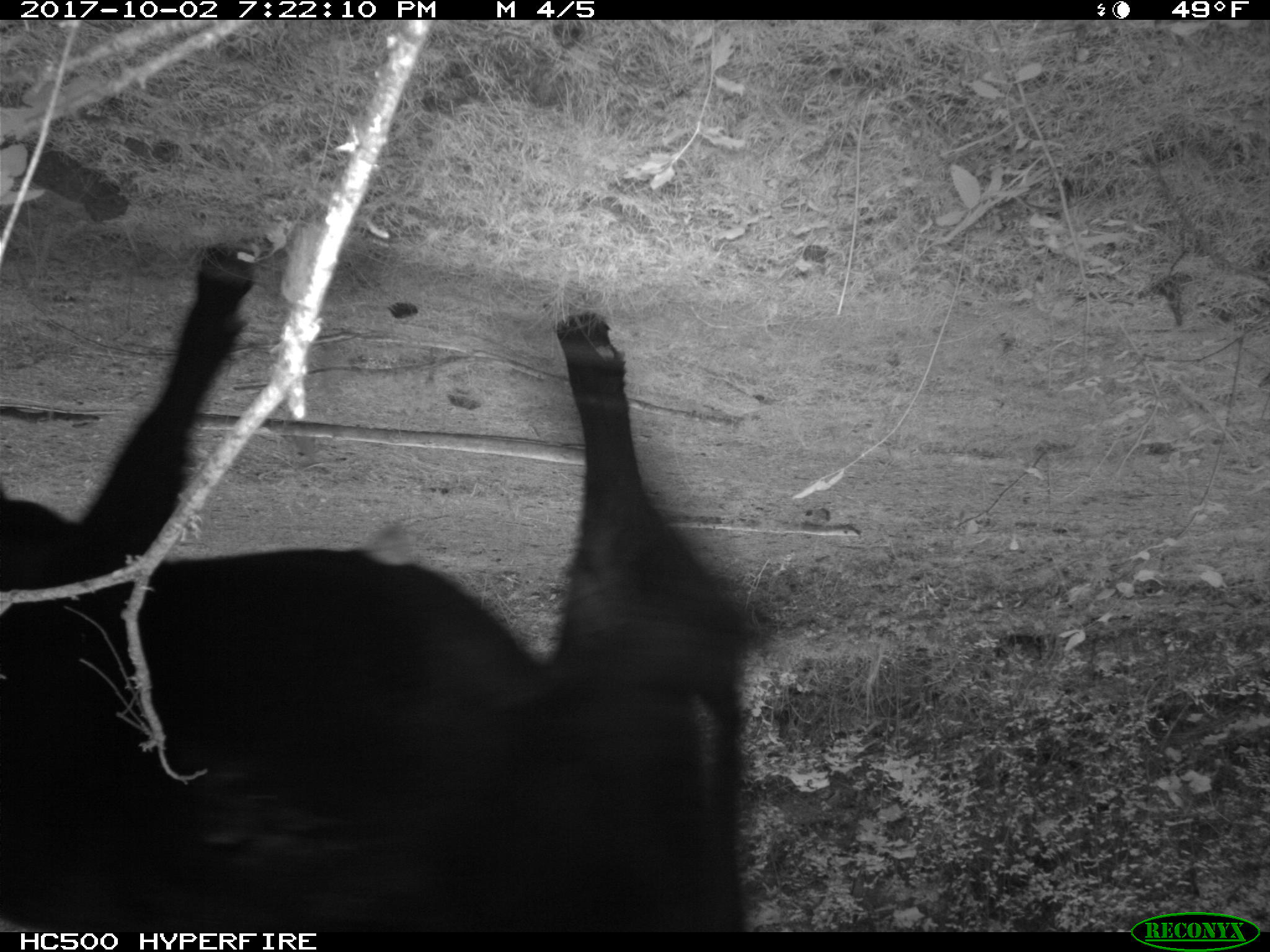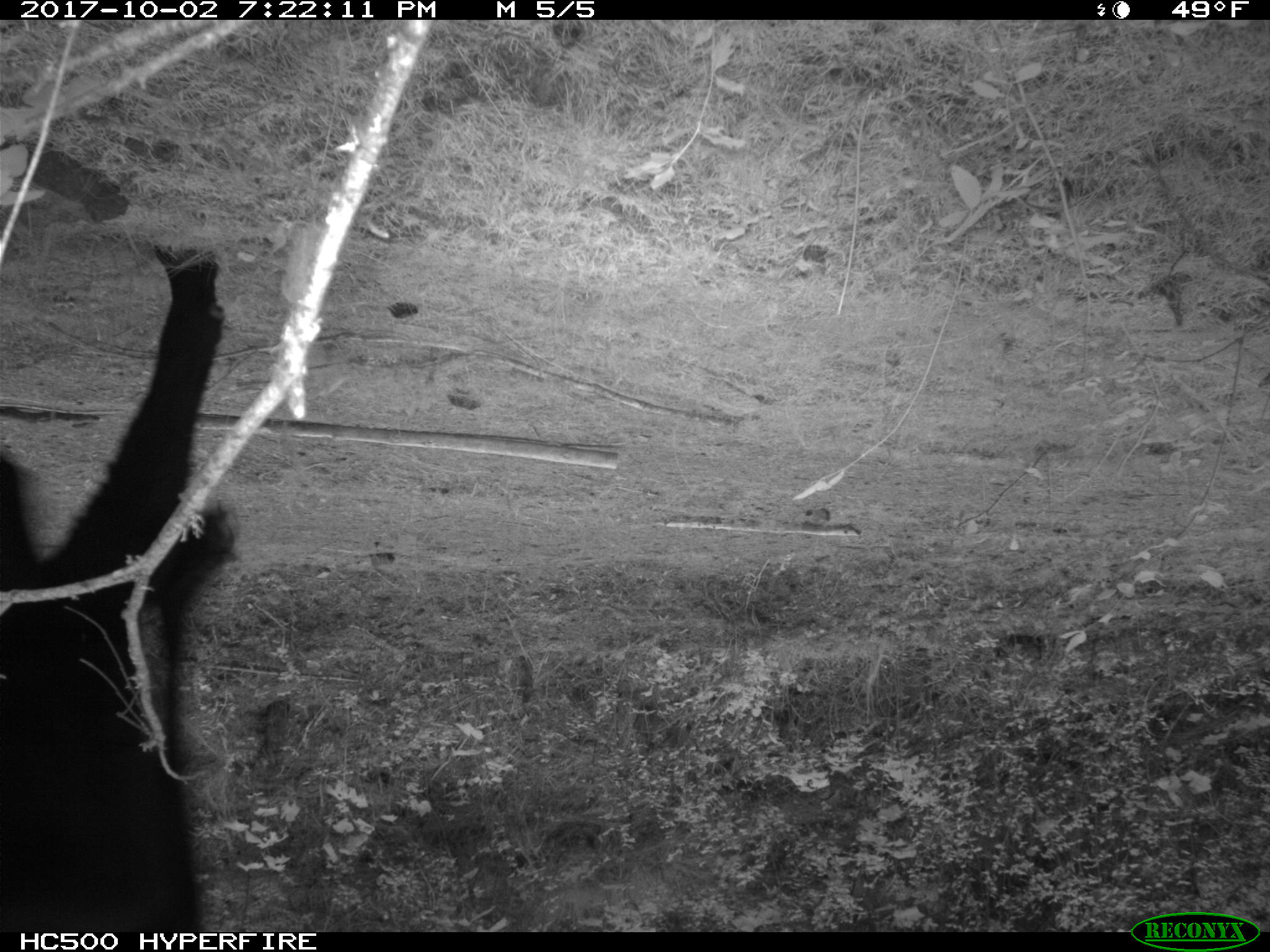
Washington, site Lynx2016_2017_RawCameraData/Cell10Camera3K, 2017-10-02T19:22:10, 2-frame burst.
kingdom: Animalia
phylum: Chordata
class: Mammalia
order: Artiodactyla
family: Bovidae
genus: Bos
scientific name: Bos taurus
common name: domestic cattle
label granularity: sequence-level